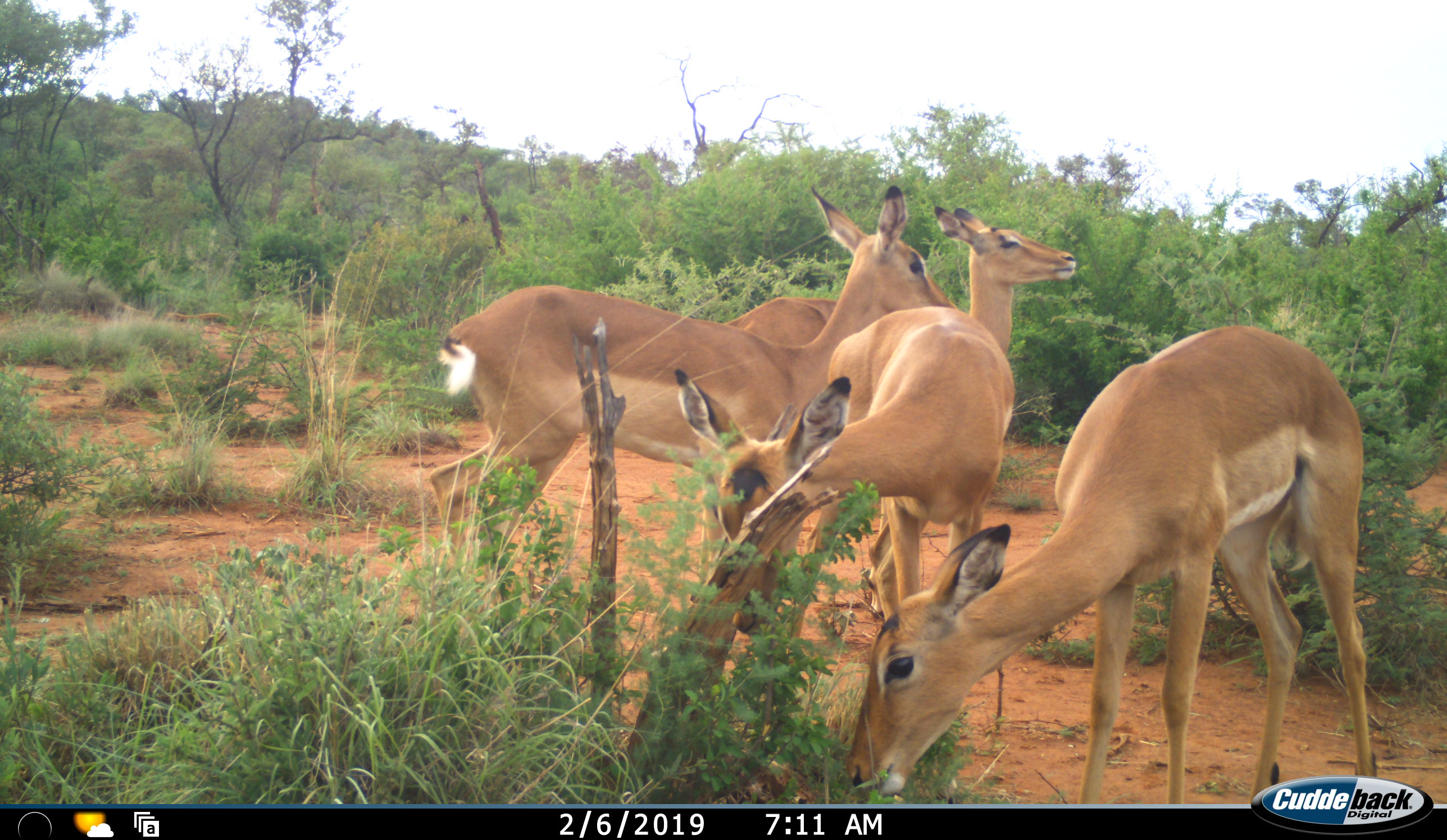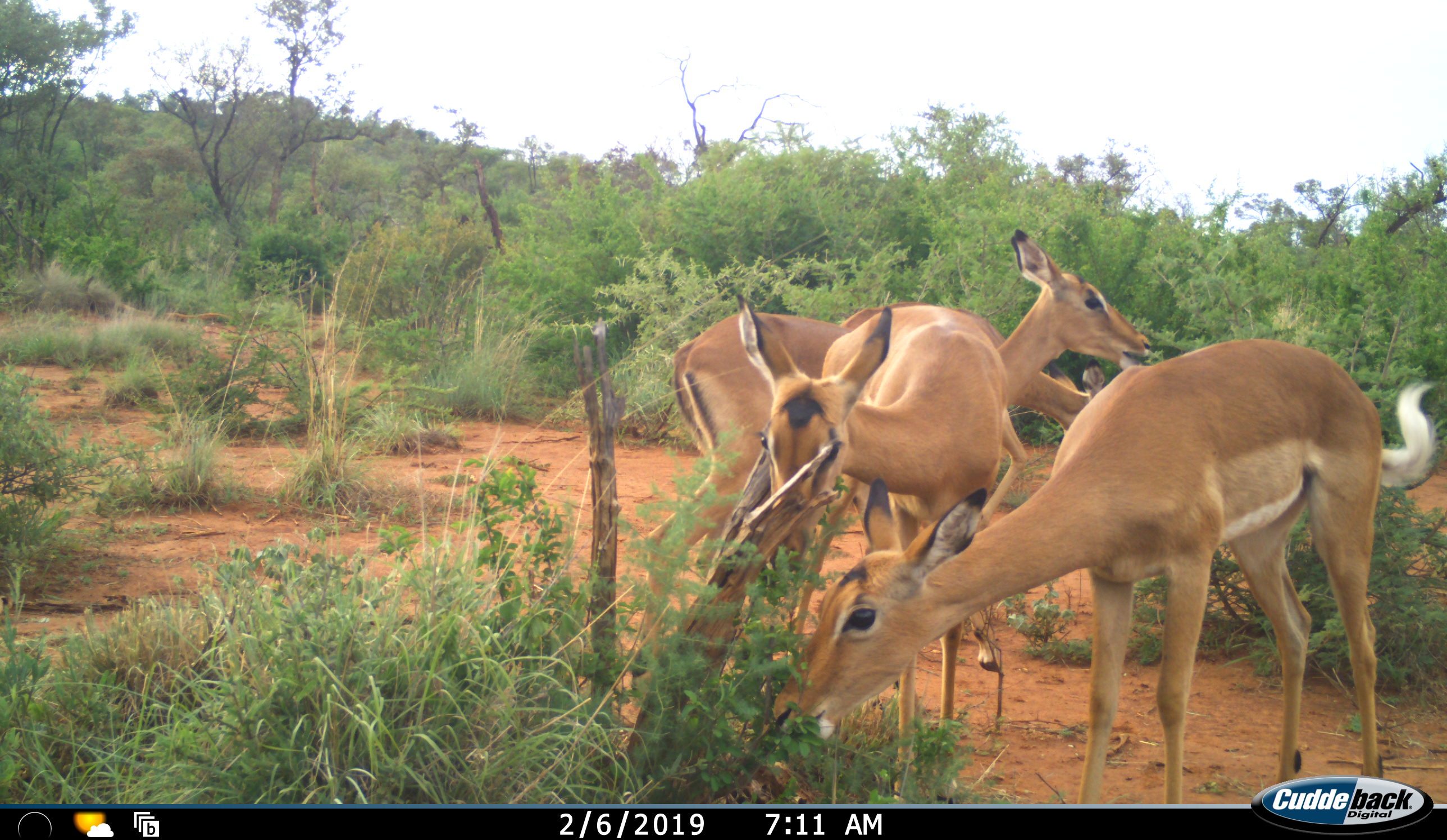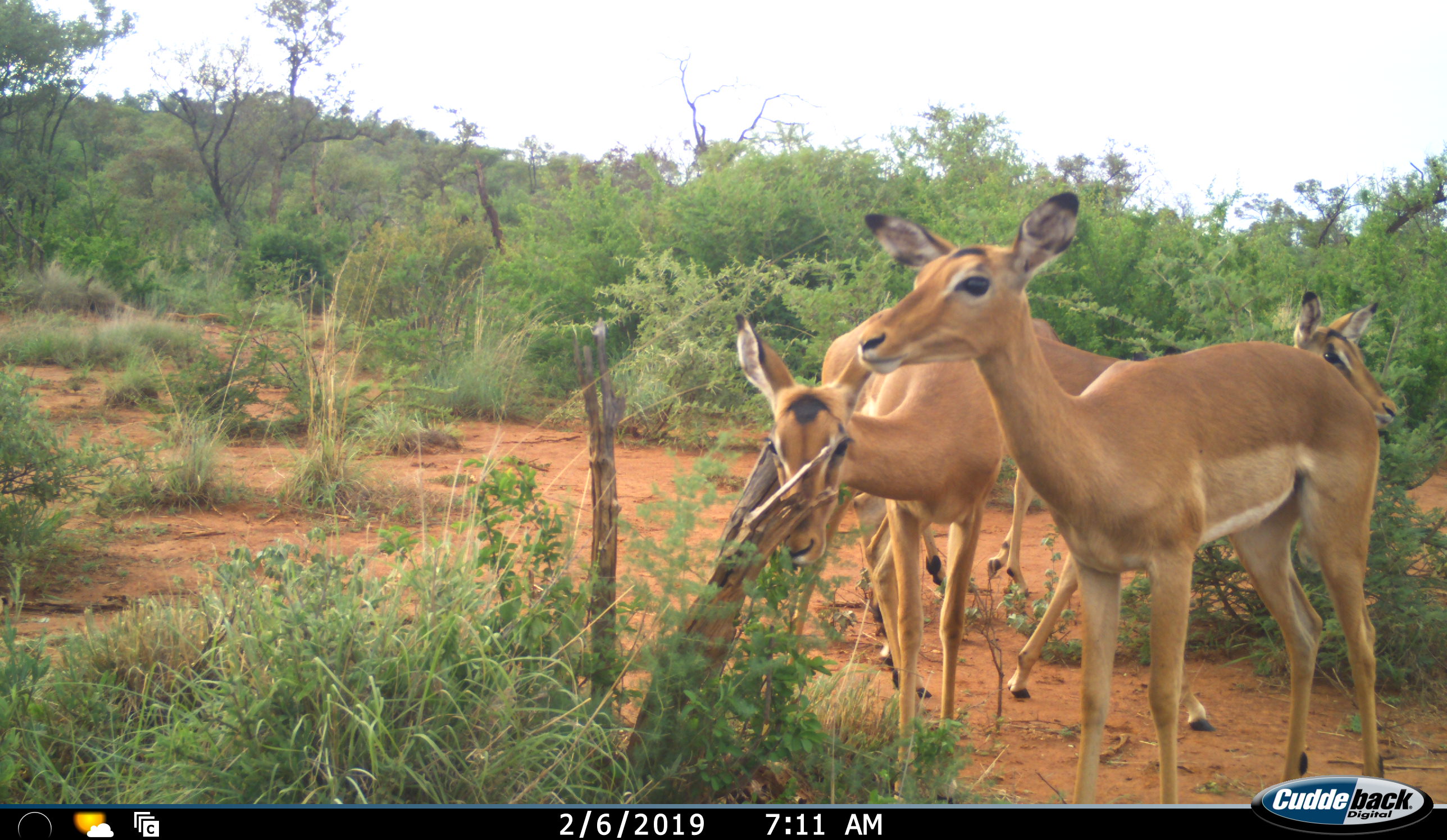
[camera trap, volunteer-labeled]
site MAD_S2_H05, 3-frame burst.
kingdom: Animalia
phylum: Chordata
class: Mammalia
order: Artiodactyla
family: Bovidae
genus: Aepyceros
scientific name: Aepyceros melampus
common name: impala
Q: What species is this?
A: Impala (Aepyceros melampus).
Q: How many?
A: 4.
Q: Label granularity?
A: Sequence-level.